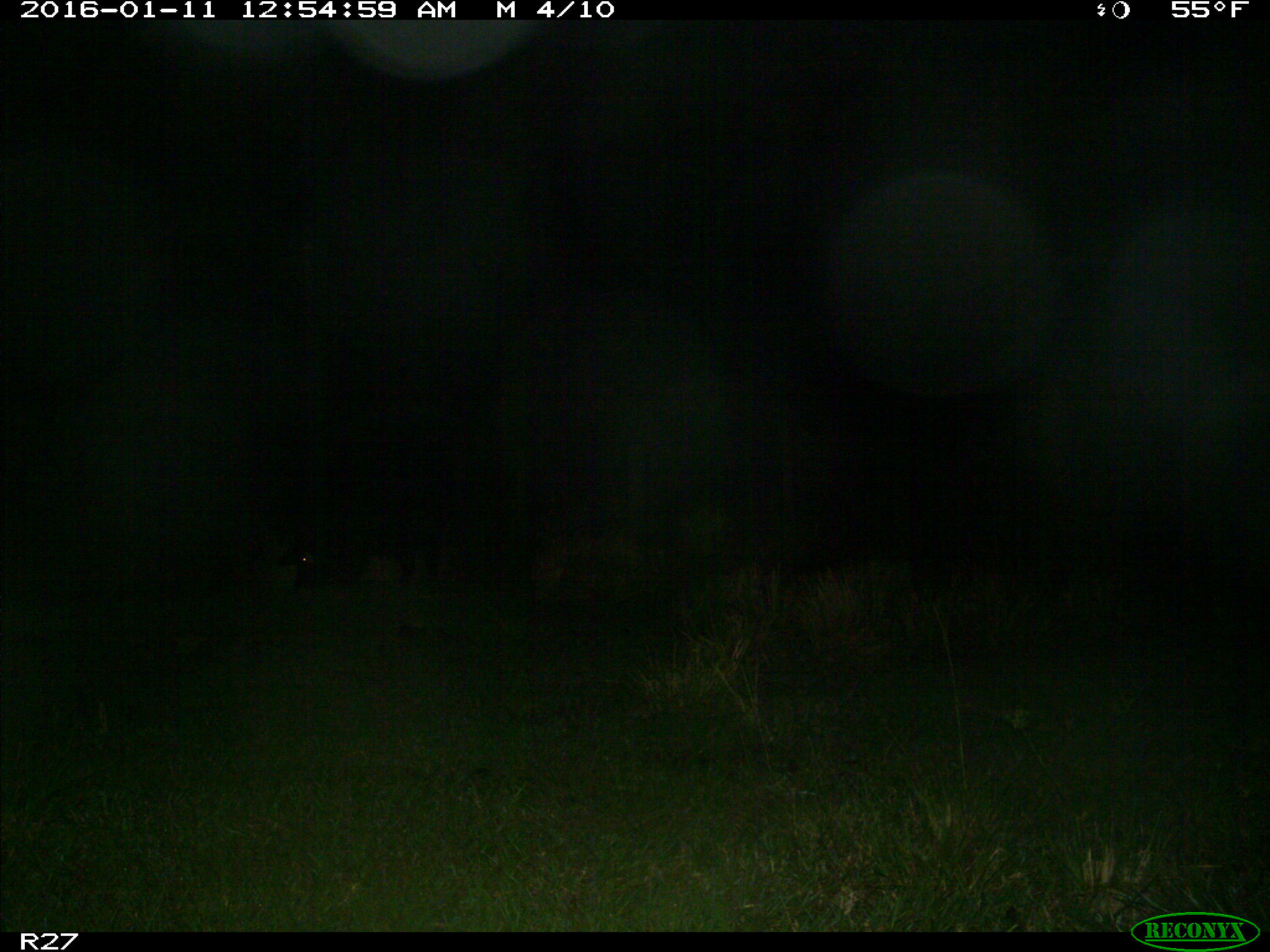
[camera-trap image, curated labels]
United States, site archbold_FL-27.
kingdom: Animalia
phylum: Chordata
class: Mammalia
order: Artiodactyla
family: Suidae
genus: Sus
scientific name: Sus scrofa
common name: wild boar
Sus scrofa (wild boar).